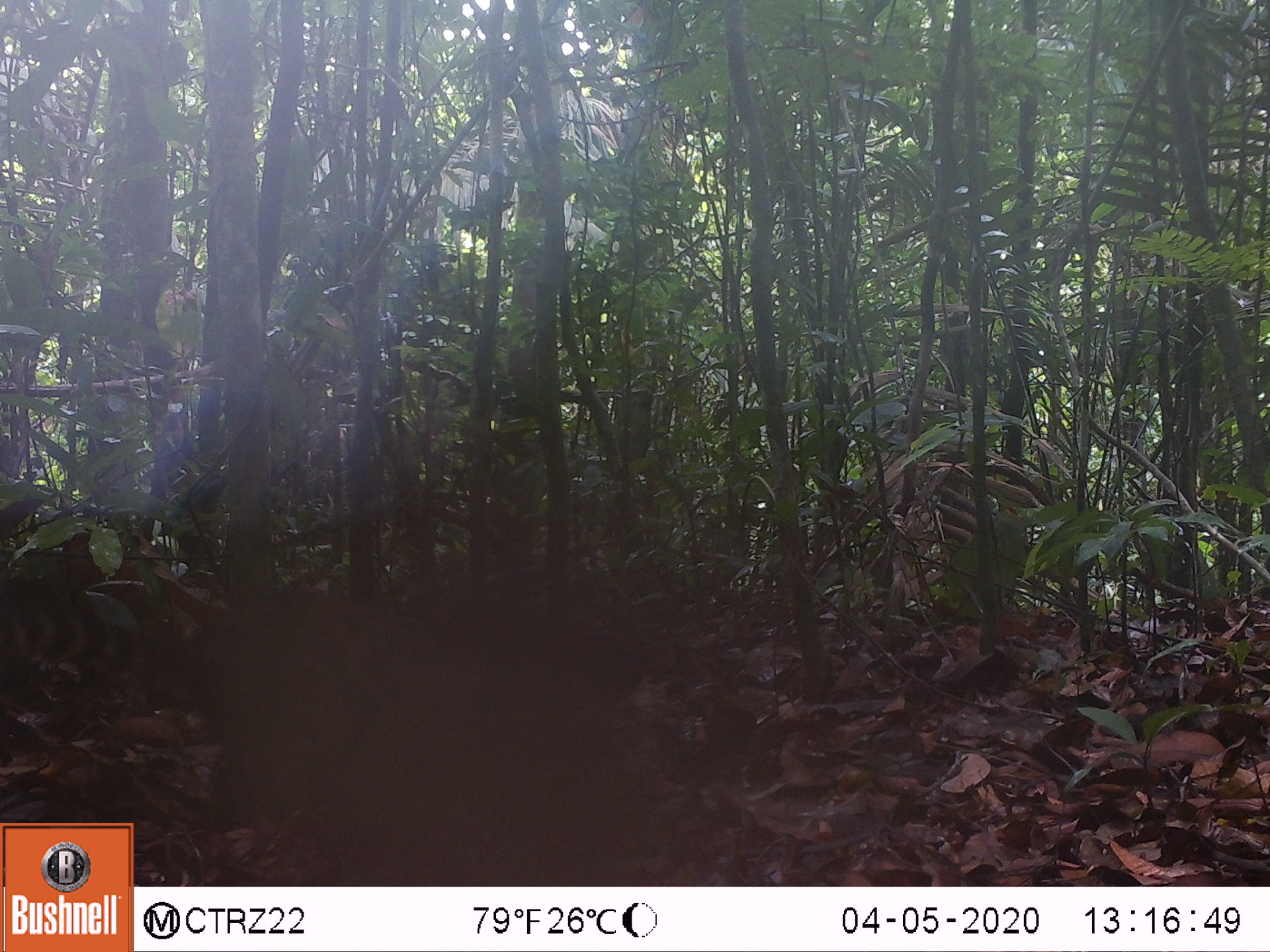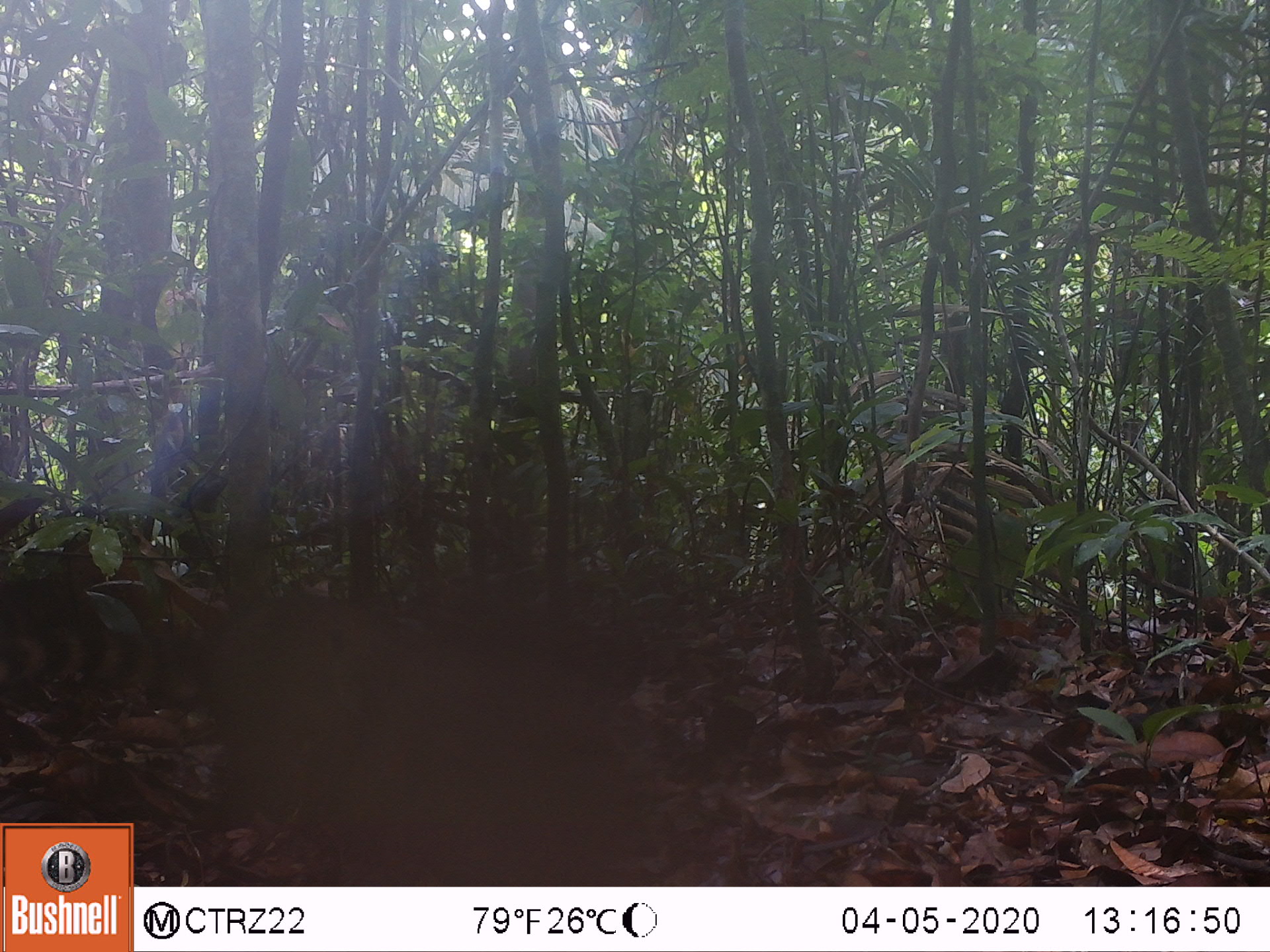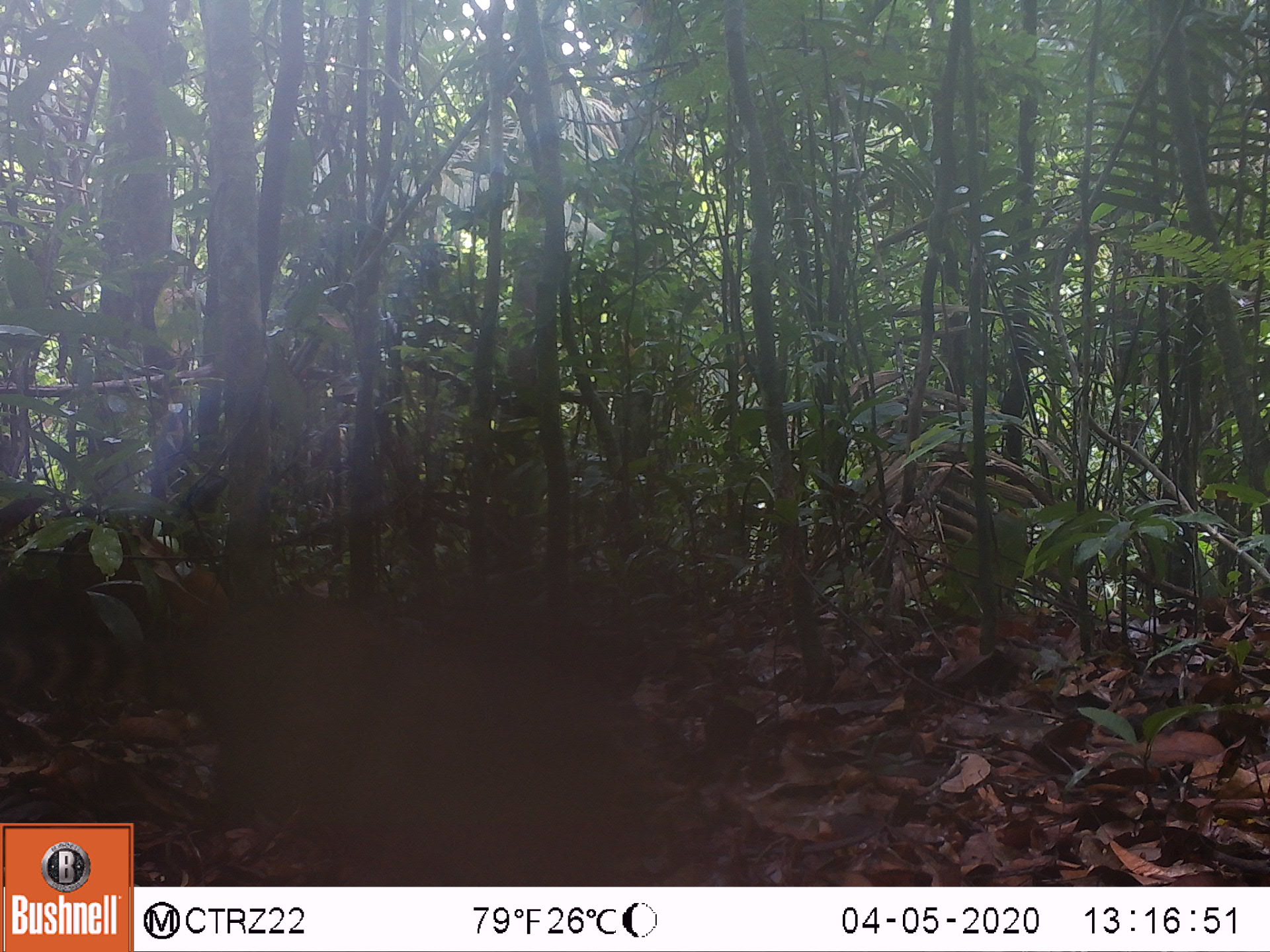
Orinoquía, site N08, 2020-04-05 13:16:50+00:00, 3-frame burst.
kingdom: Animalia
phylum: Chordata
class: Mammalia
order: Carnivora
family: Procyonidae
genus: Nasua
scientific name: Nasua nasua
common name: south american coati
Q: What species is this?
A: South american coati (Nasua nasua).